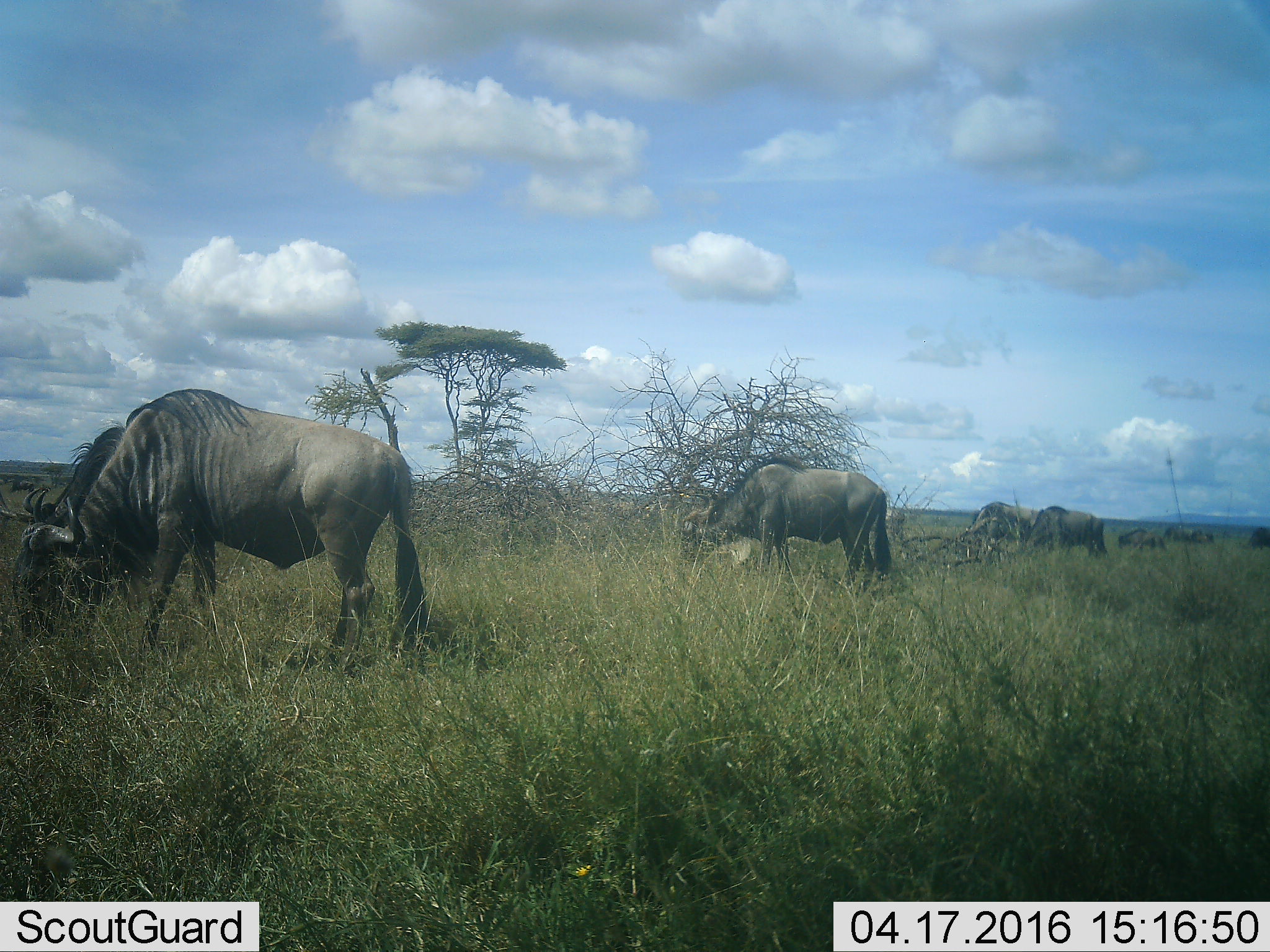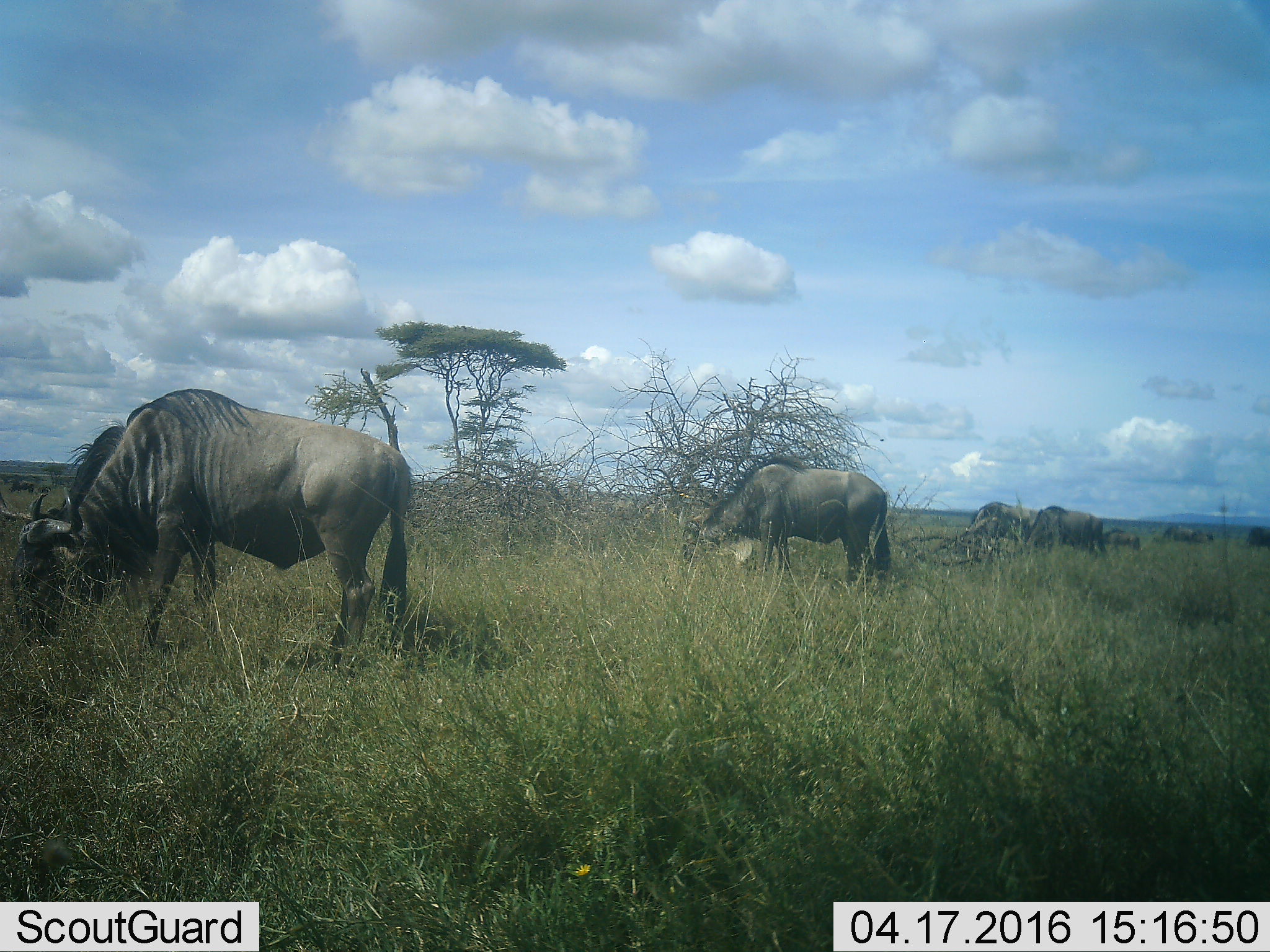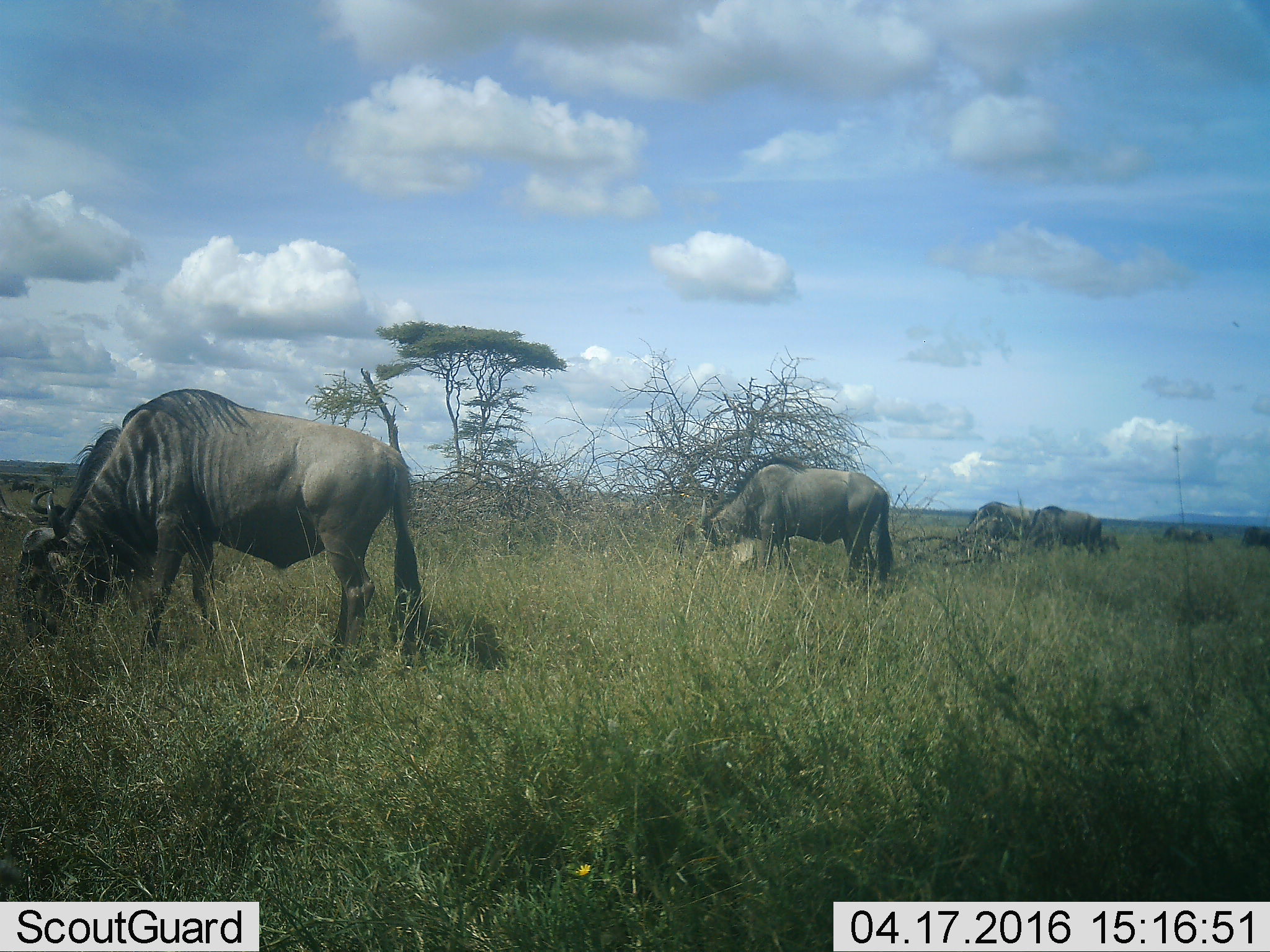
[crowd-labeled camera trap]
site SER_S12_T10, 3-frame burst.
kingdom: Animalia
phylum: Chordata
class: Mammalia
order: Artiodactyla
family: Bovidae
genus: Connochaetes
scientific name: Connochaetes taurinus taurinus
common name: blue wildebeest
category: wildebeestblue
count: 8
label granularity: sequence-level